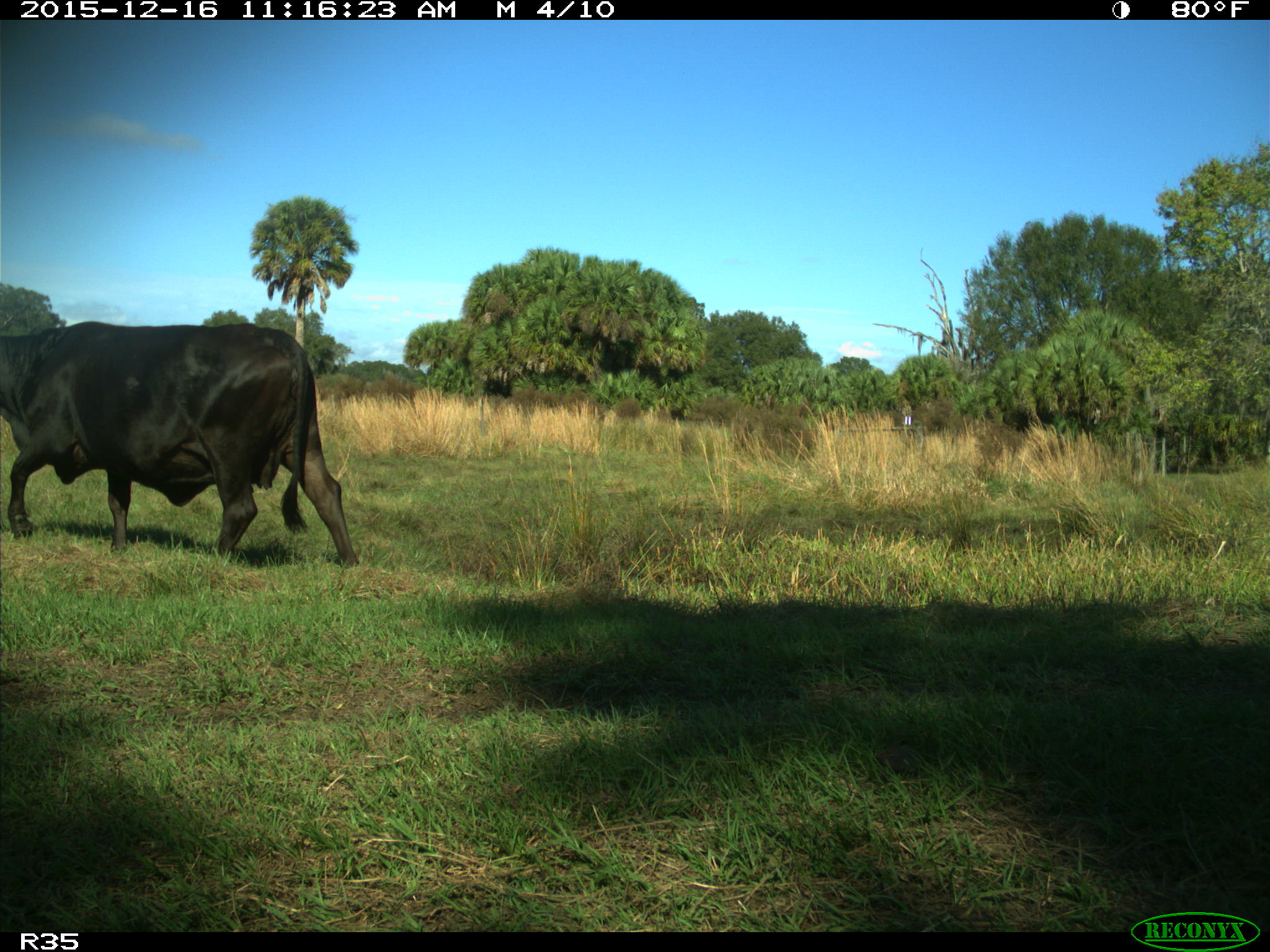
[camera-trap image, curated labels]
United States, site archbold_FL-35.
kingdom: Animalia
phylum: Chordata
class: Mammalia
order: Artiodactyla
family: Bovidae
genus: Bos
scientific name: Bos taurus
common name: domestic cow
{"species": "Bos taurus (domestic cow)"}